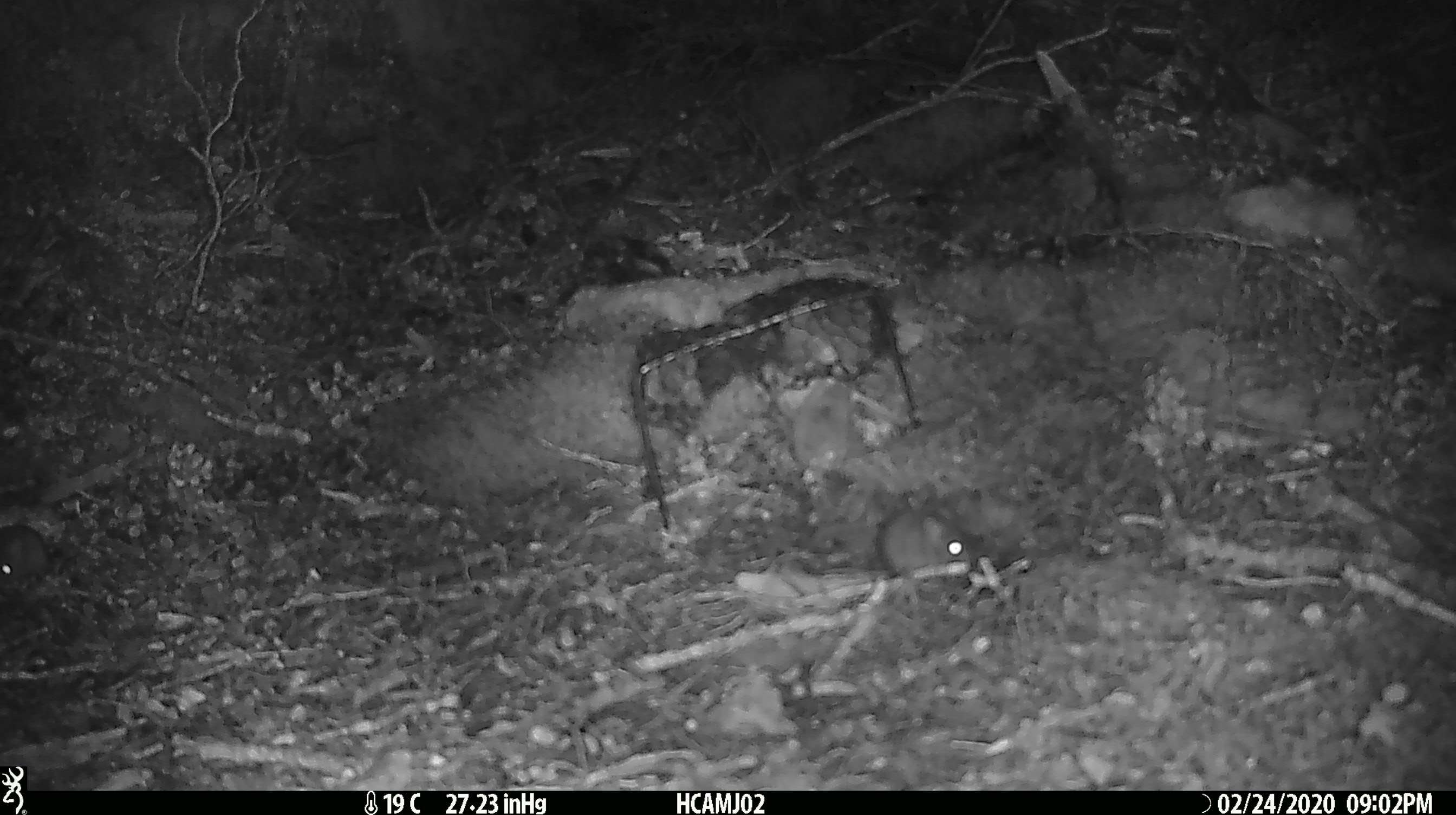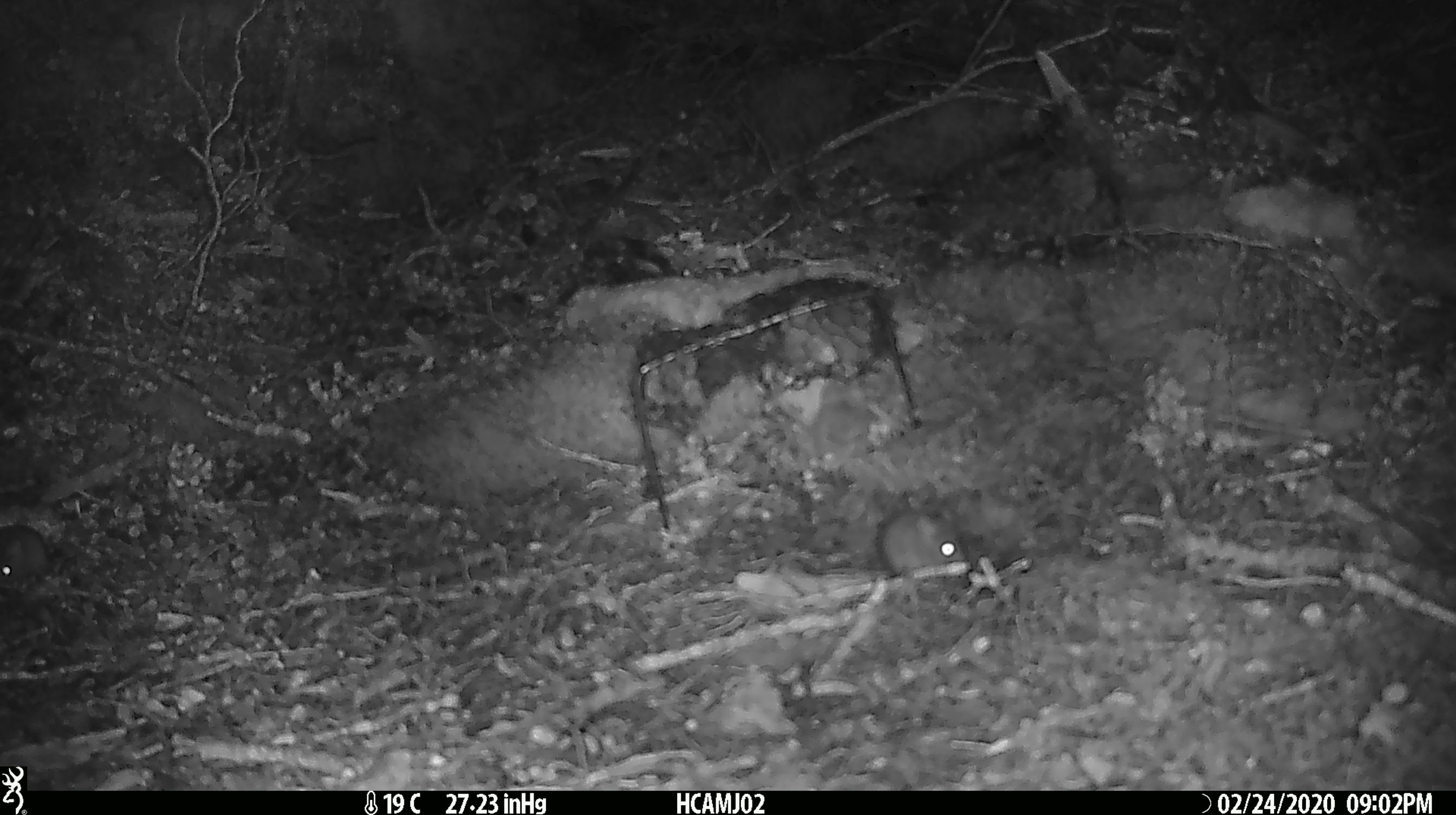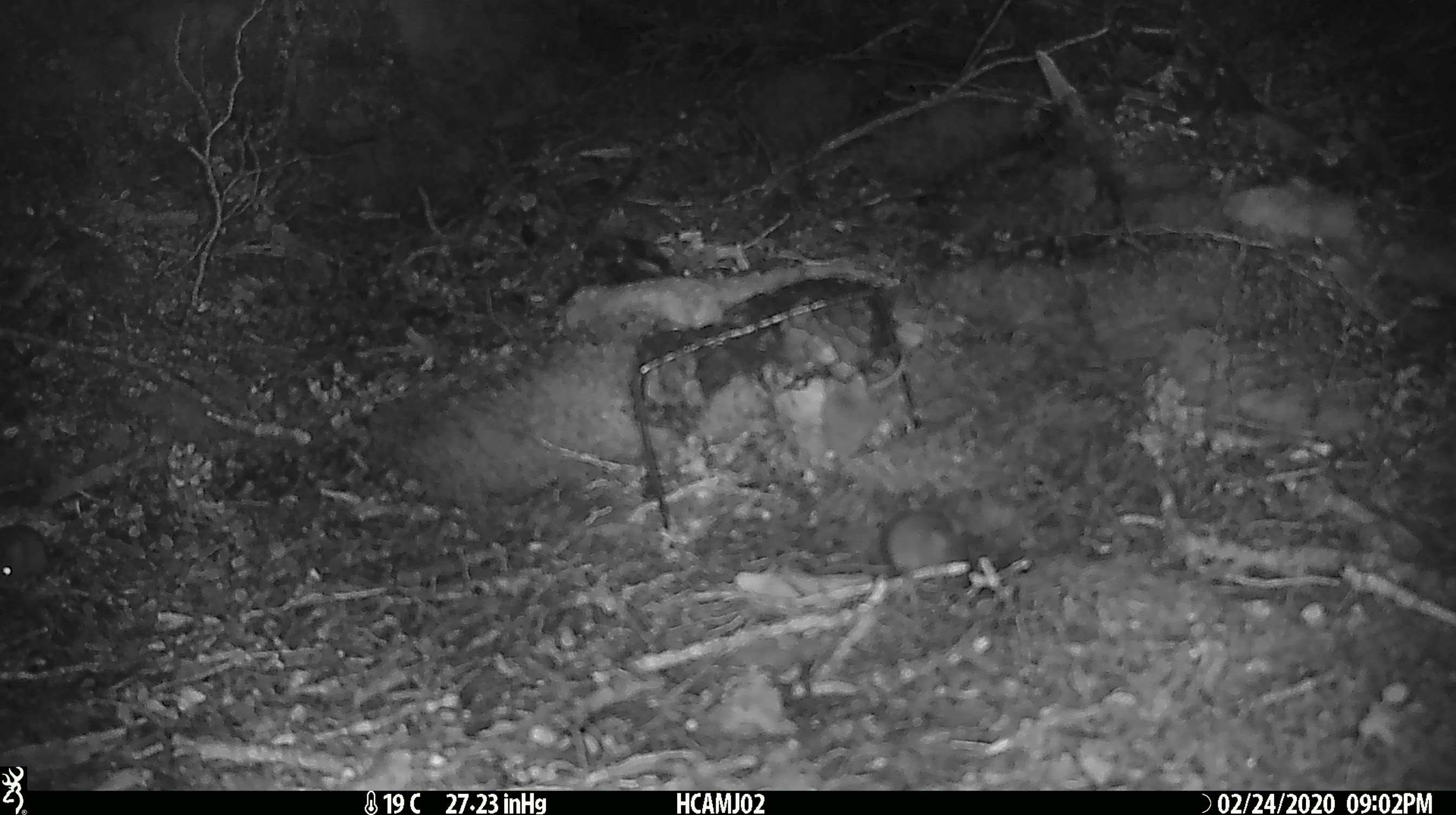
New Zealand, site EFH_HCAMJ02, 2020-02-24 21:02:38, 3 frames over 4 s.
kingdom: Animalia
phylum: Chordata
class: Mammalia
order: Rodentia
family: Muridae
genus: Mus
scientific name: Mus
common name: mouse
Mouse (Mus).